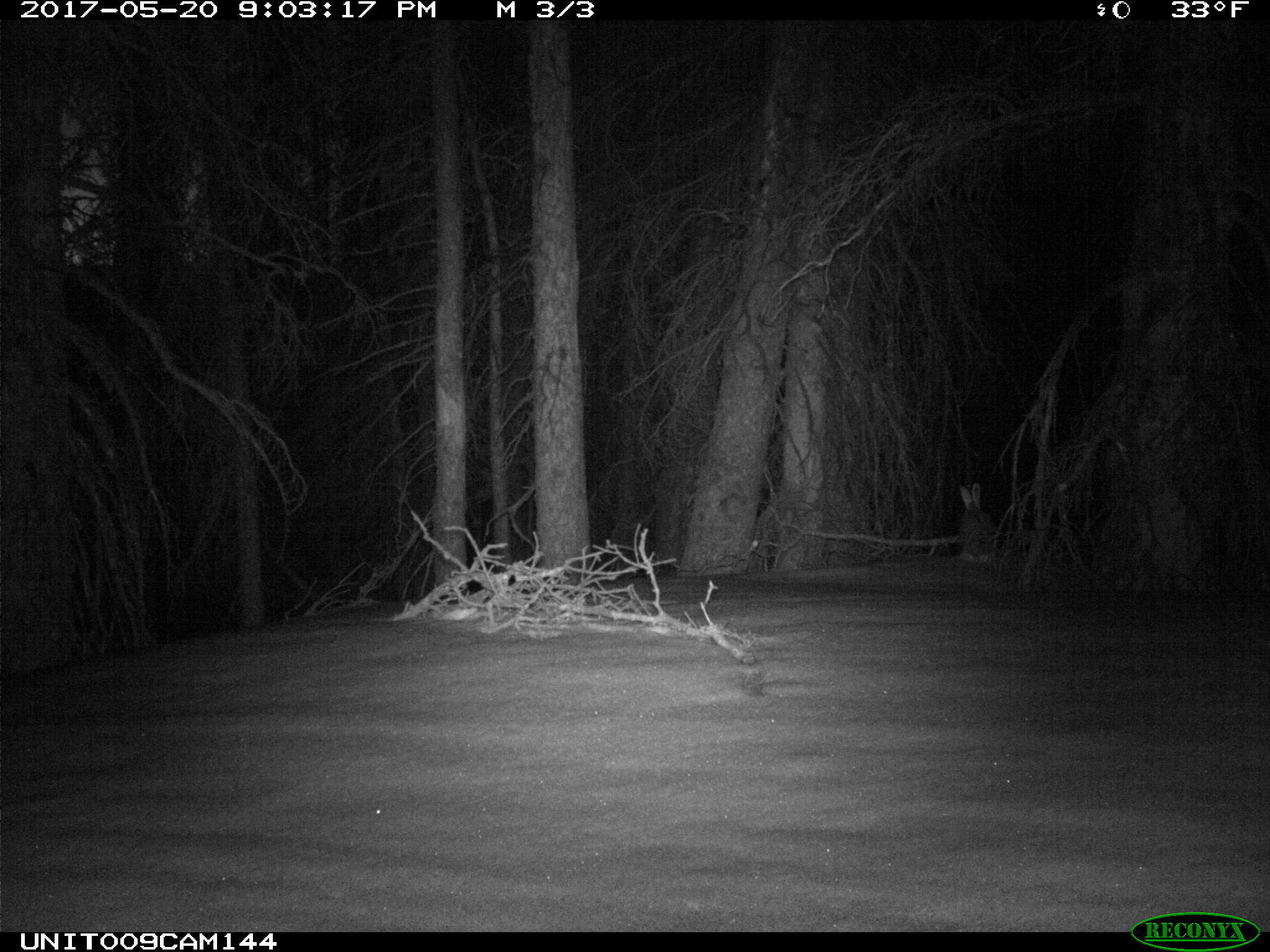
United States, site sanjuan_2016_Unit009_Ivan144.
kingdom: Animalia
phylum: Chordata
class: Mammalia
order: Lagomorpha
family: Leporidae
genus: Lepus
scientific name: Lepus americanus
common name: snowshoe hare